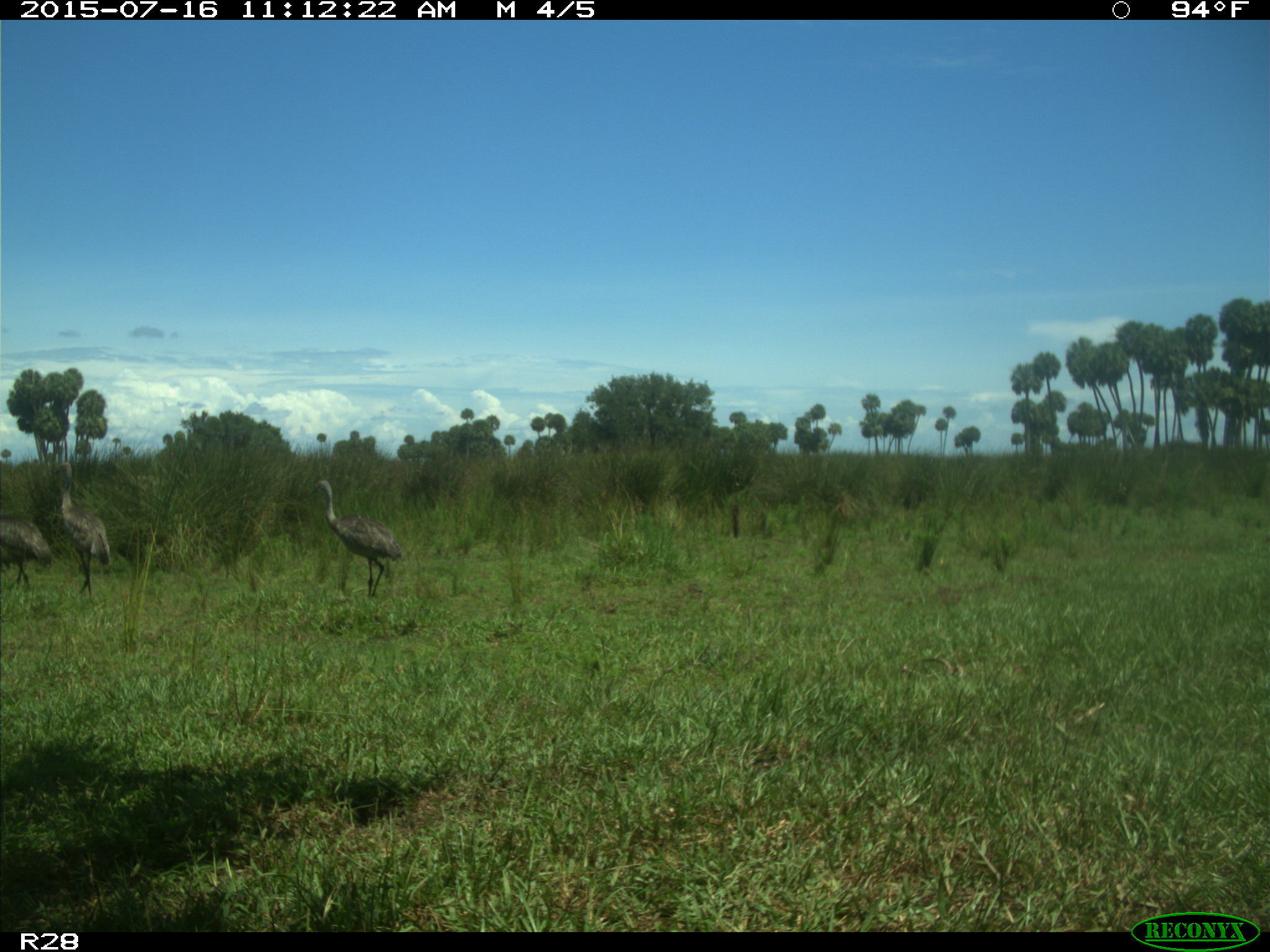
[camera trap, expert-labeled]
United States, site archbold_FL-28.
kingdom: Animalia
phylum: Chordata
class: Aves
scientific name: Aves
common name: birds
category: unidentified bird